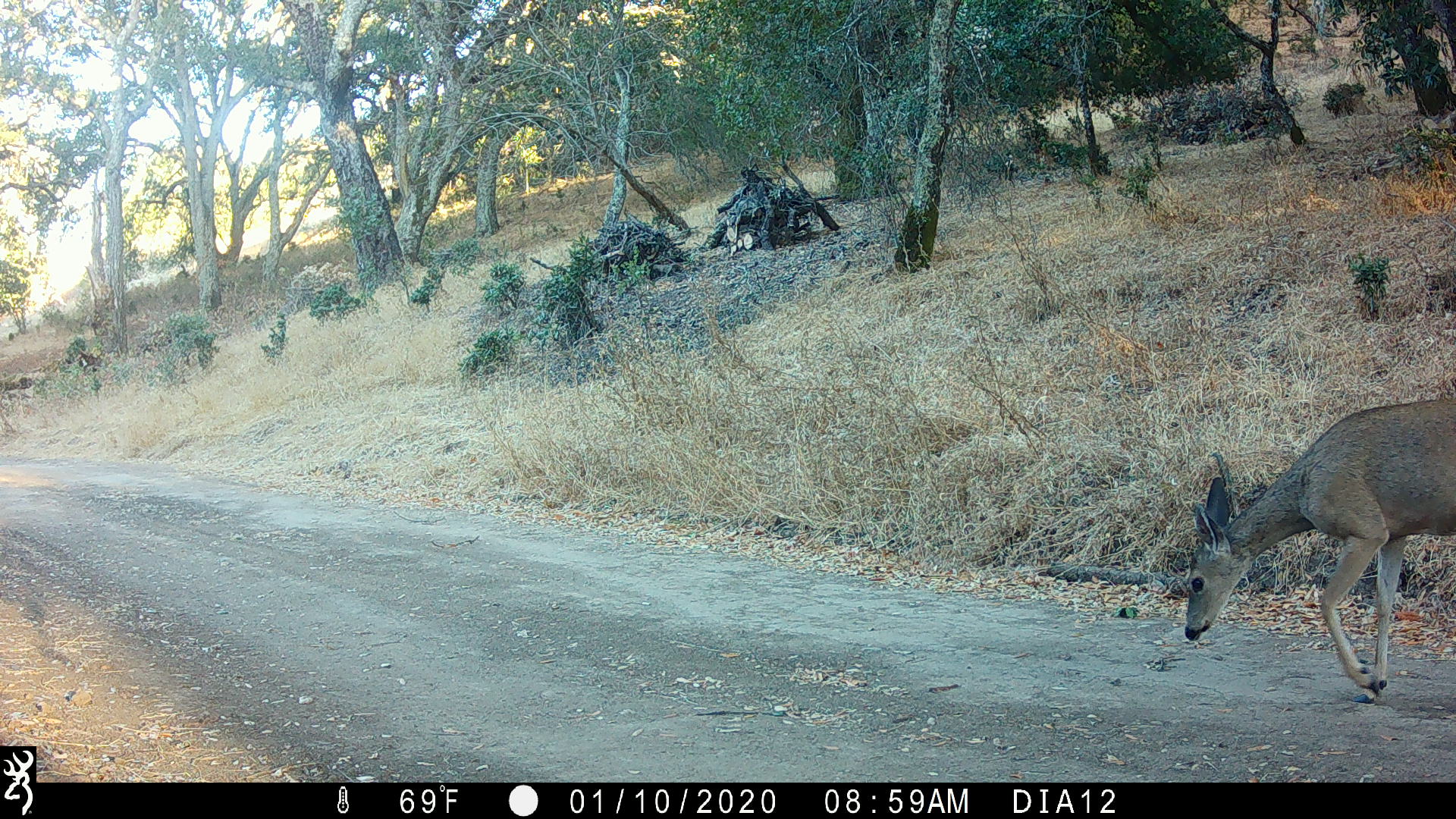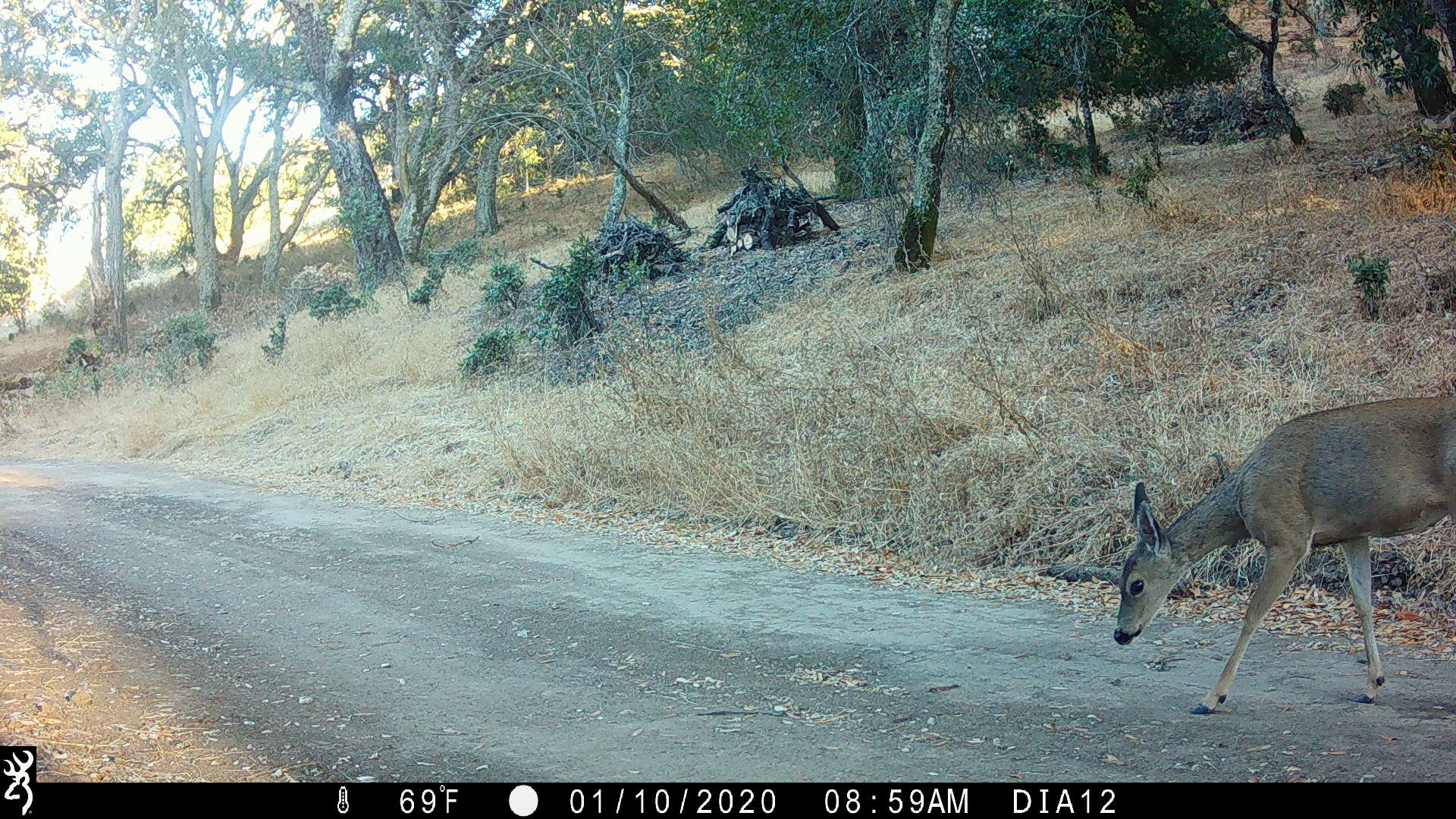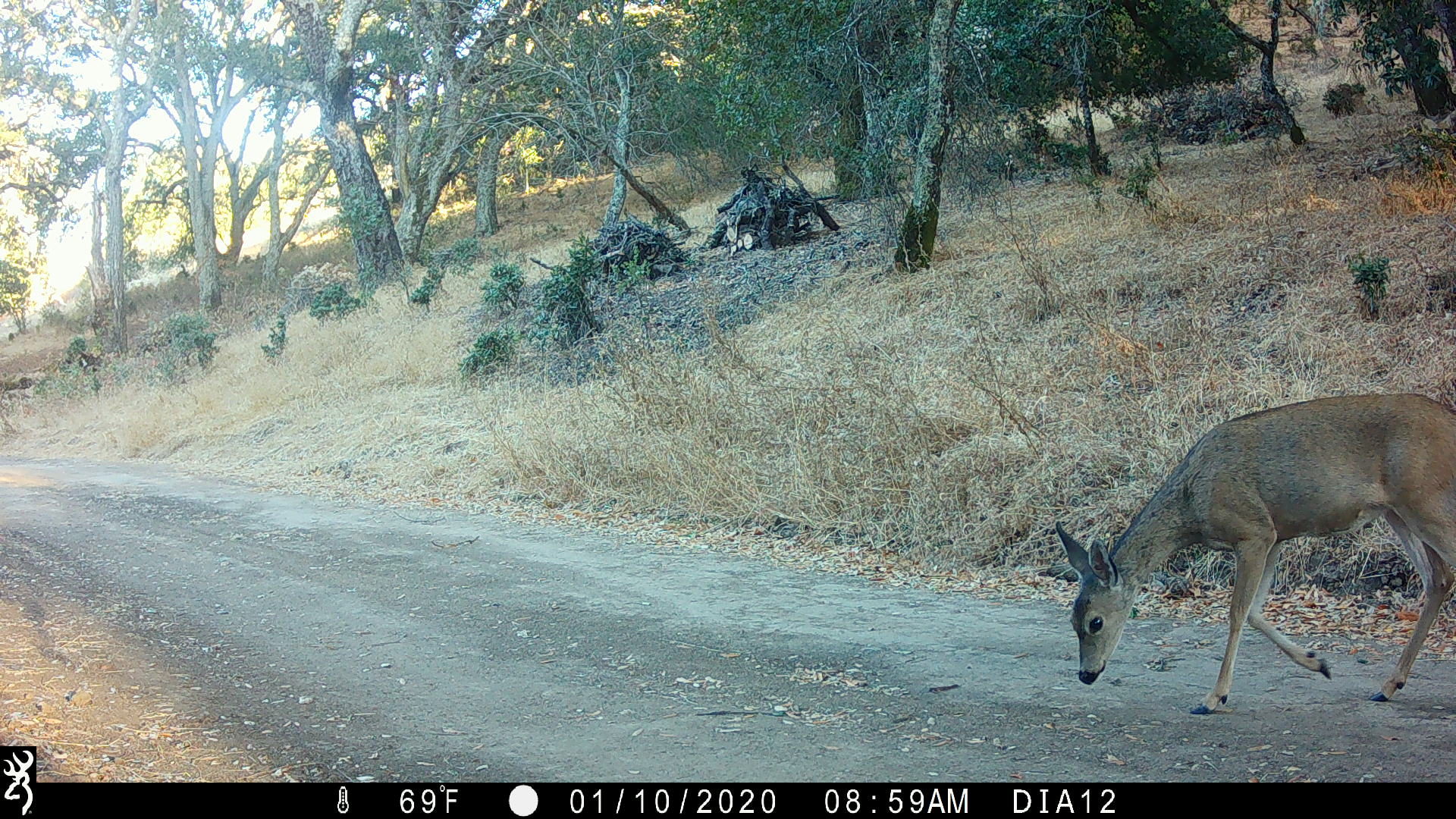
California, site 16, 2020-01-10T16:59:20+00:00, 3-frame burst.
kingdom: Animalia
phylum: Chordata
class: Mammalia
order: Artiodactyla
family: Cervidae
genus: Odocoileus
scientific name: Odocoileus hemionus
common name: mule deer